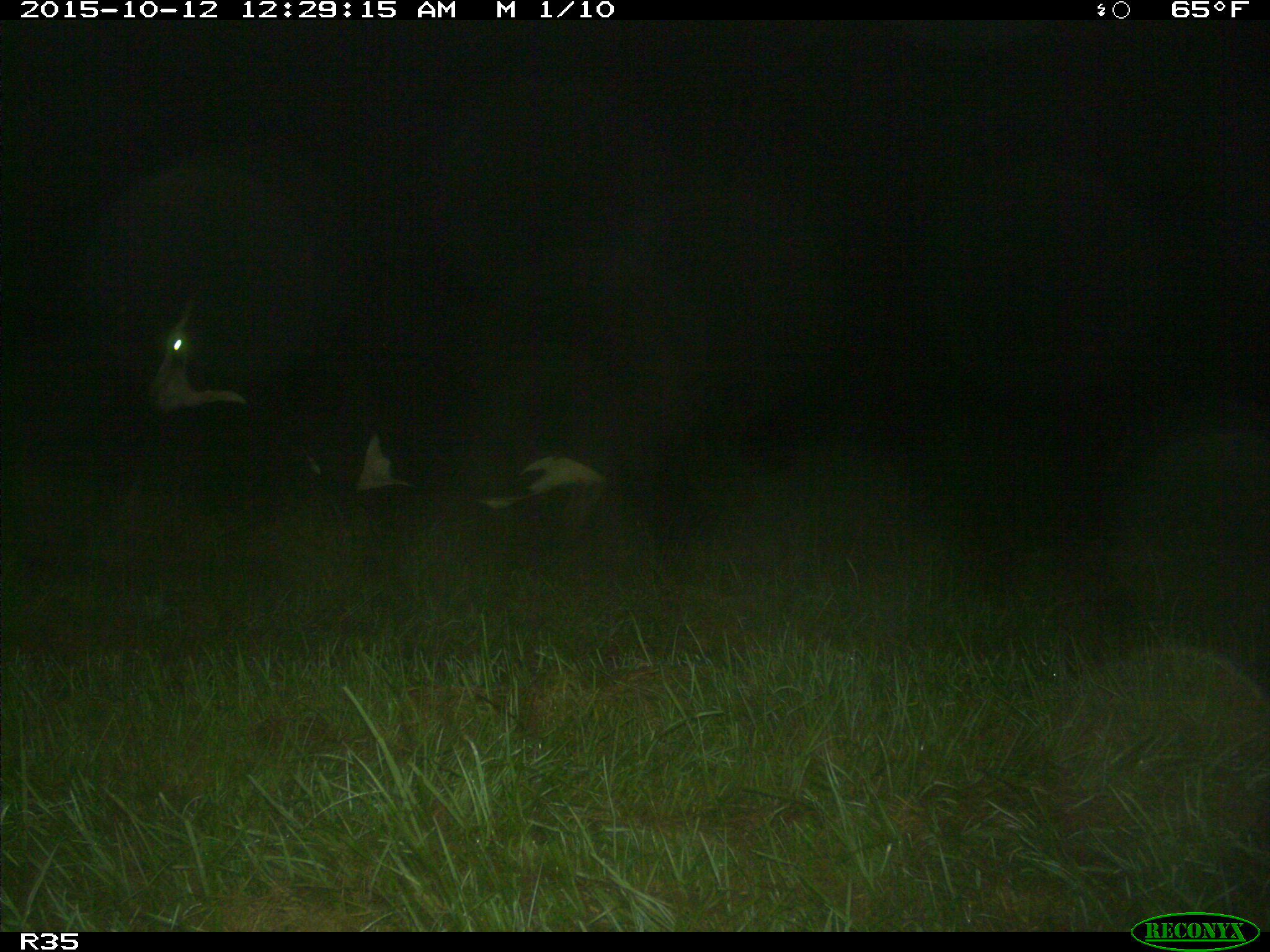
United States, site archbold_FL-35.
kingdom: Animalia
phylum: Chordata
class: Mammalia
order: Artiodactyla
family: Bovidae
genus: Bos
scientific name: Bos taurus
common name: domestic cow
Bos taurus (domestic cow).